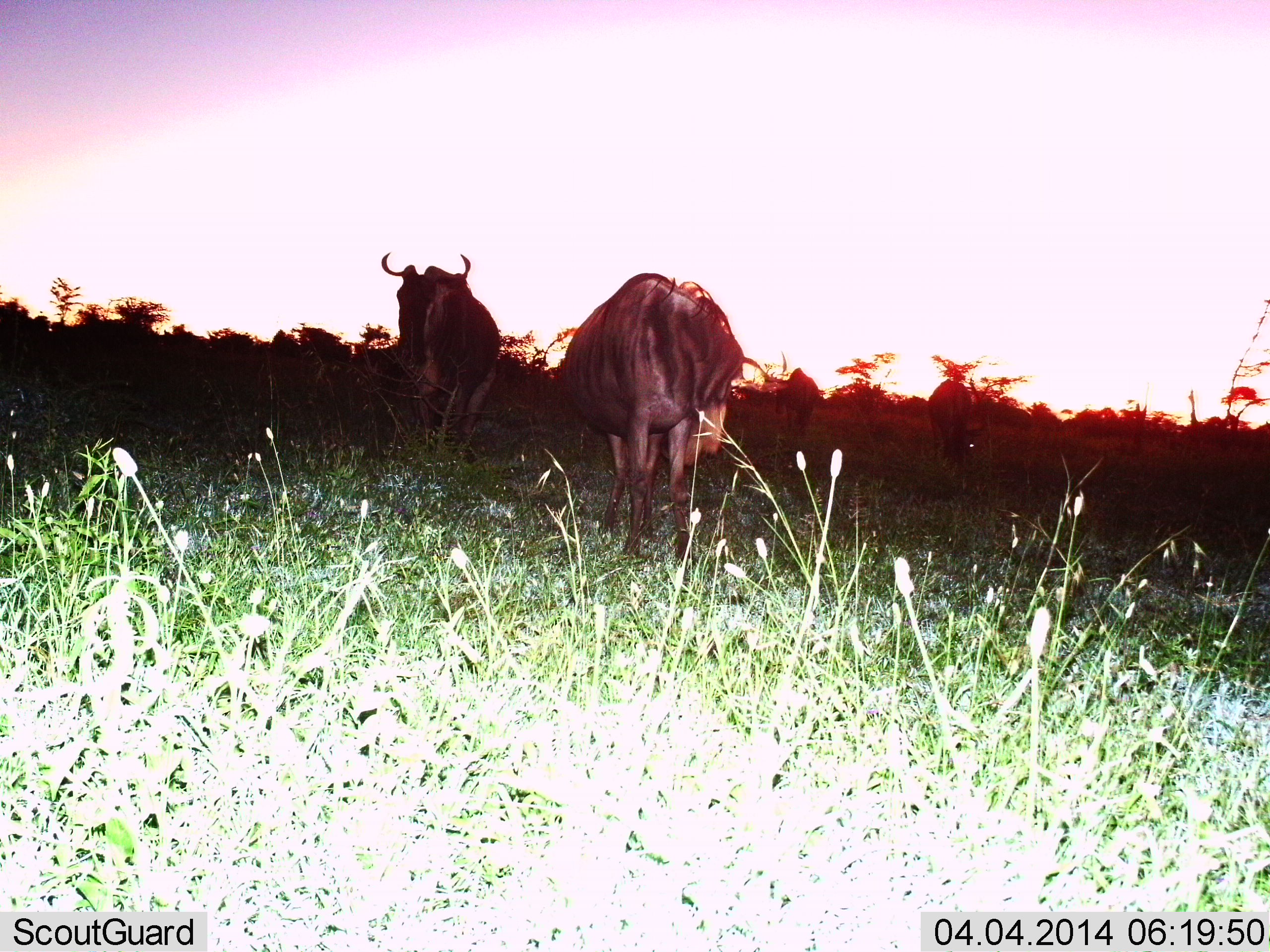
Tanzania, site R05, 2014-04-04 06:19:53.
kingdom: Animalia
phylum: Chordata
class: Mammalia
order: Artiodactyla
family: Bovidae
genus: Connochaetes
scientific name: Connochaetes taurinus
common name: blue wildebeest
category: wildebeest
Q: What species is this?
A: Wildebeest (blue wildebeest) (Connochaetes taurinus).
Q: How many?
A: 4.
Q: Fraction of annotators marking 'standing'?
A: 90%.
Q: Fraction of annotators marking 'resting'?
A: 0%.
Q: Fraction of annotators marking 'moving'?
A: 0%.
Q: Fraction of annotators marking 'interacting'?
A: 0%.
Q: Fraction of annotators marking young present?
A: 0%.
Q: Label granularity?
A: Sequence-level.